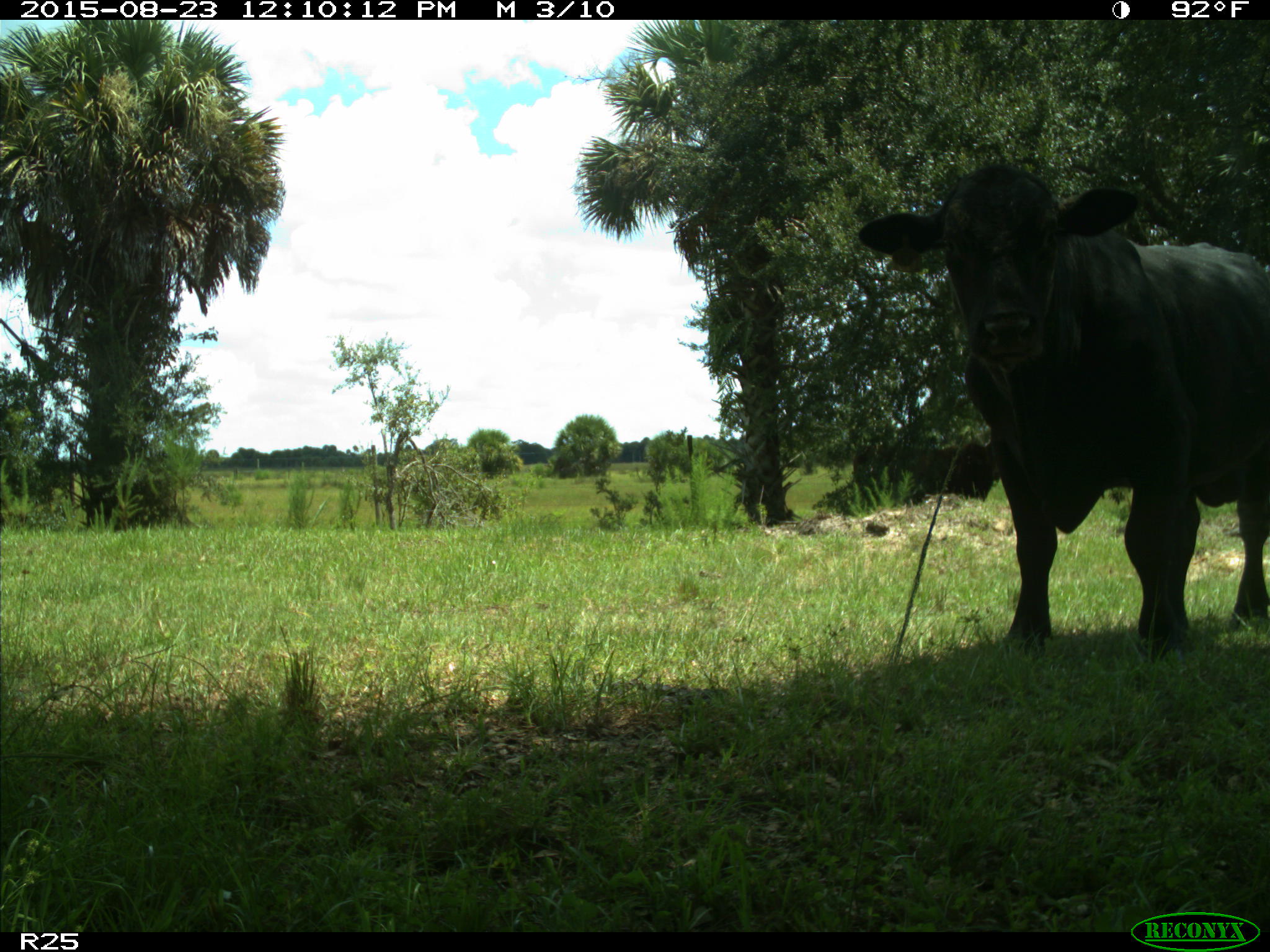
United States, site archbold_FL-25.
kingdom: Animalia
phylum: Chordata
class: Mammalia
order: Artiodactyla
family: Bovidae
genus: Bos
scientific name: Bos taurus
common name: domestic cow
Bos taurus (domestic cow).